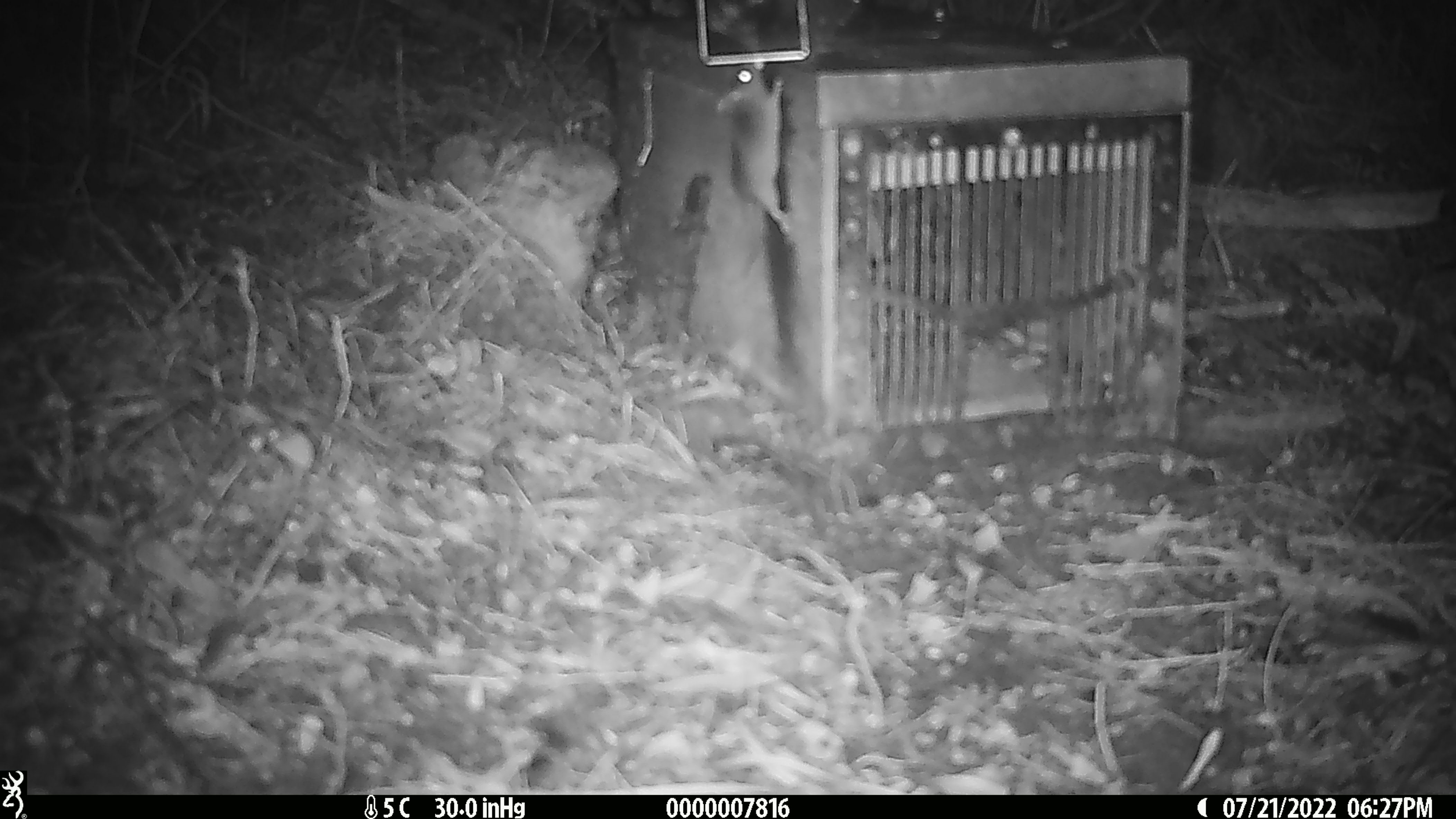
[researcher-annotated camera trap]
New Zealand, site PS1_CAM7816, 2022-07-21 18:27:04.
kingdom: Animalia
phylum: Chordata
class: Mammalia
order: Rodentia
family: Muridae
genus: Mus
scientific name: Mus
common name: mouse